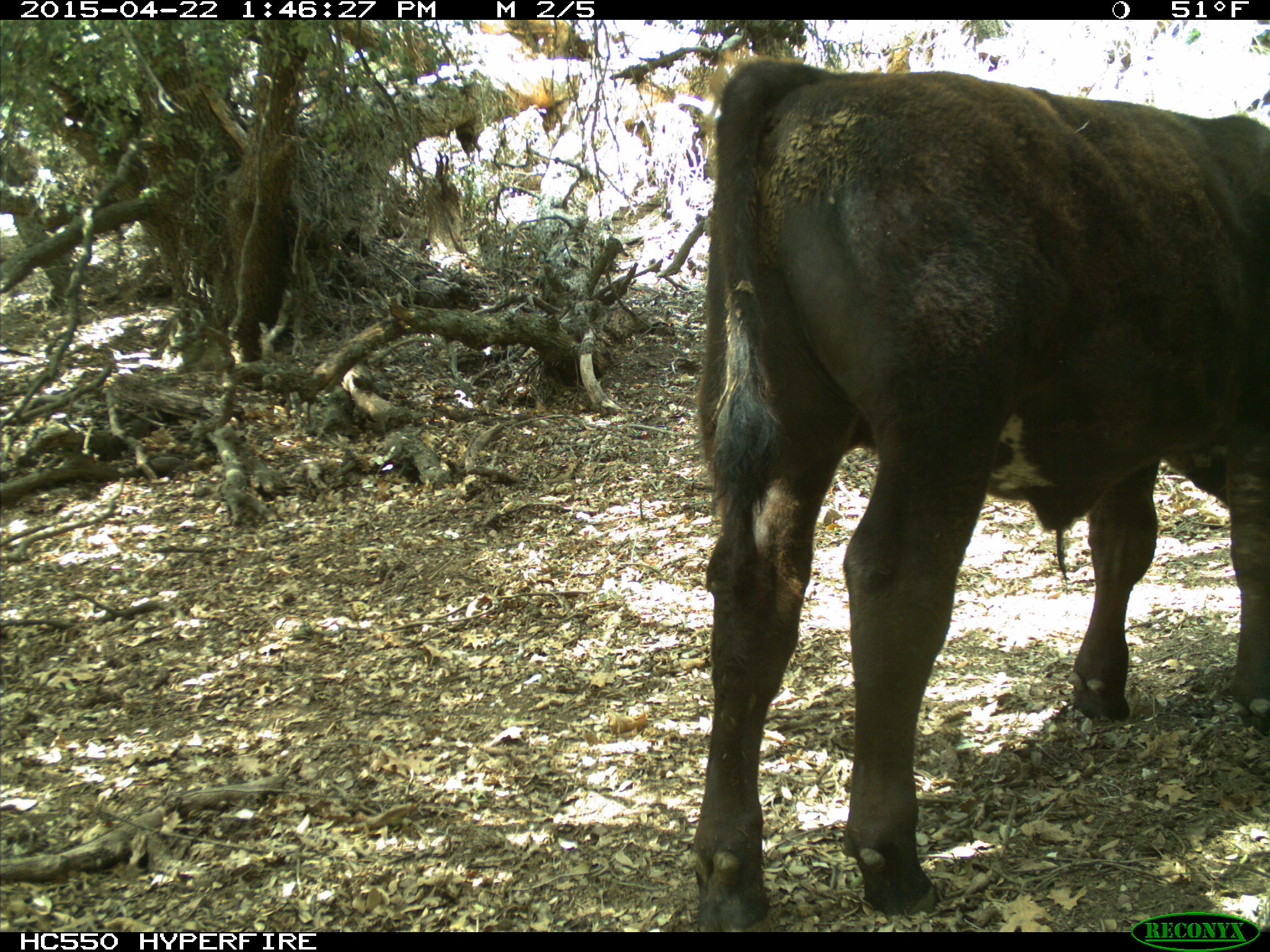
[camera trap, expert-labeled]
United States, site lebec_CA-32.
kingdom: Animalia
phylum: Chordata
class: Mammalia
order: Artiodactyla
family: Bovidae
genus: Bos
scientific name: Bos taurus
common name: domestic cow